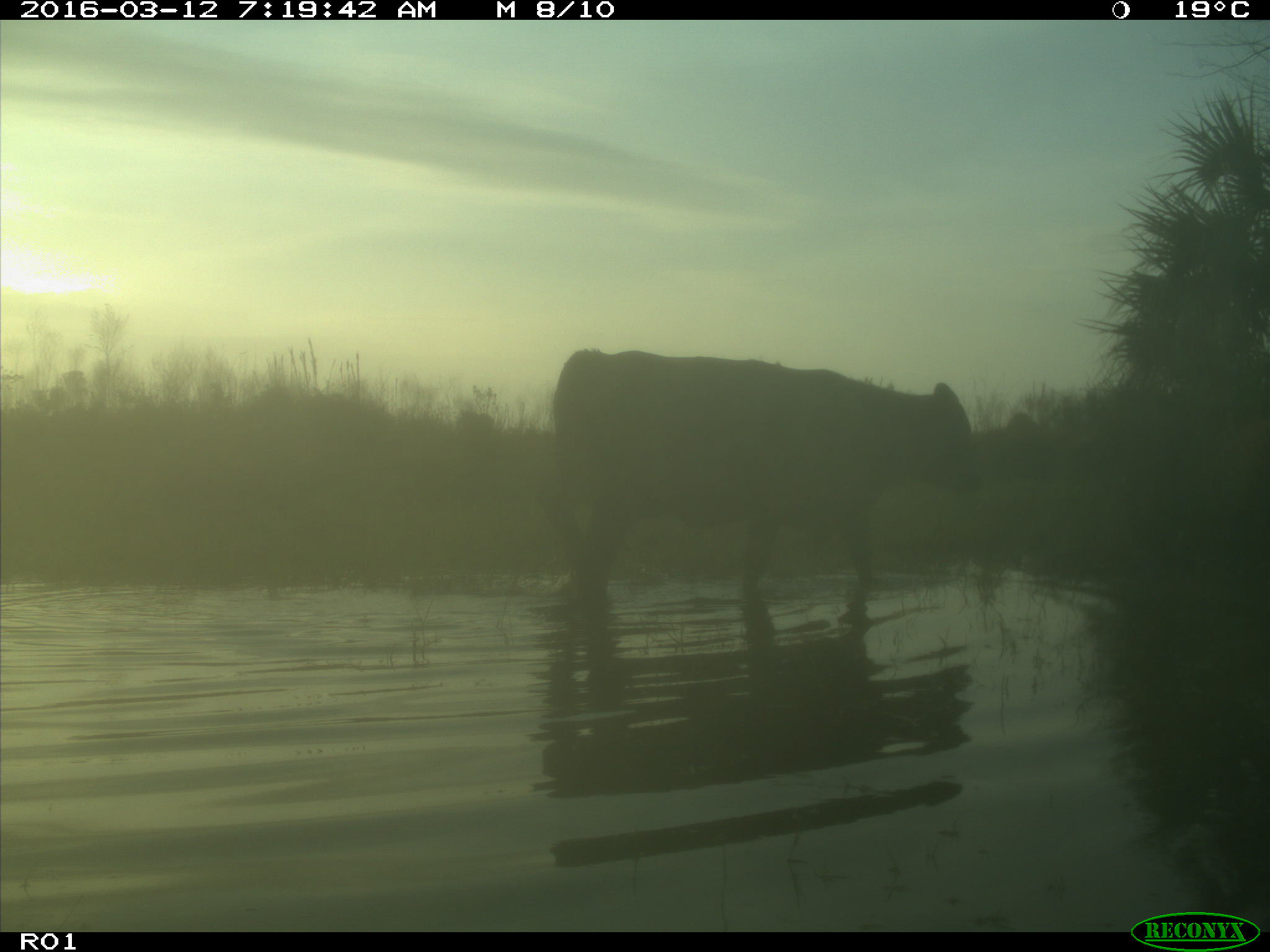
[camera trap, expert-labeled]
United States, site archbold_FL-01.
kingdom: Animalia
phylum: Chordata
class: Mammalia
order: Artiodactyla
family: Bovidae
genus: Bos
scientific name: Bos taurus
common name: domestic cow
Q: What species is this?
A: Bos taurus (domestic cow).